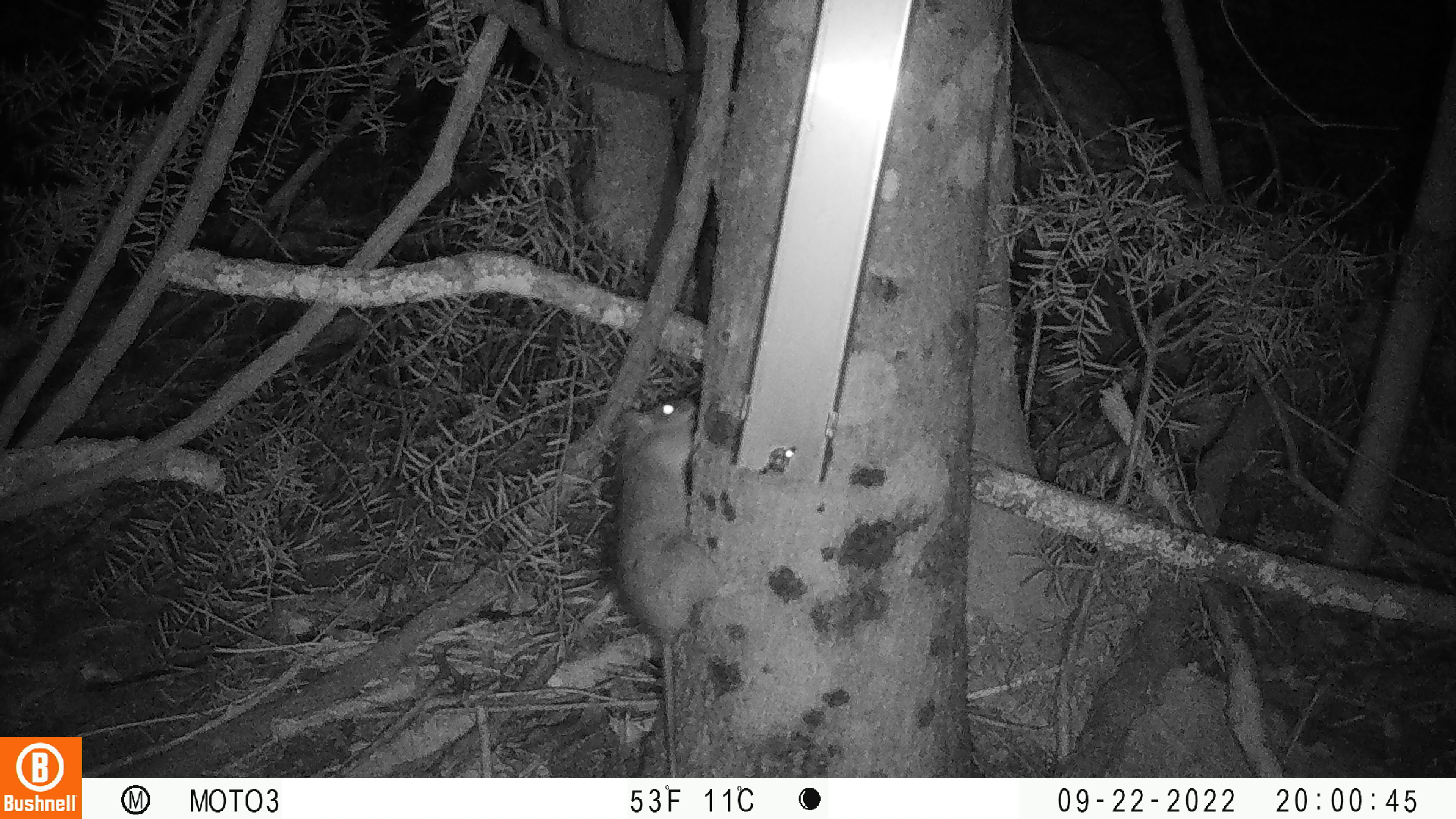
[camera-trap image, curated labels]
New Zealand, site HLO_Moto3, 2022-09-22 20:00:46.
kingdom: Animalia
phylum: Chordata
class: Mammalia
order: Rodentia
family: Muridae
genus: Rattus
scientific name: Rattus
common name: rat